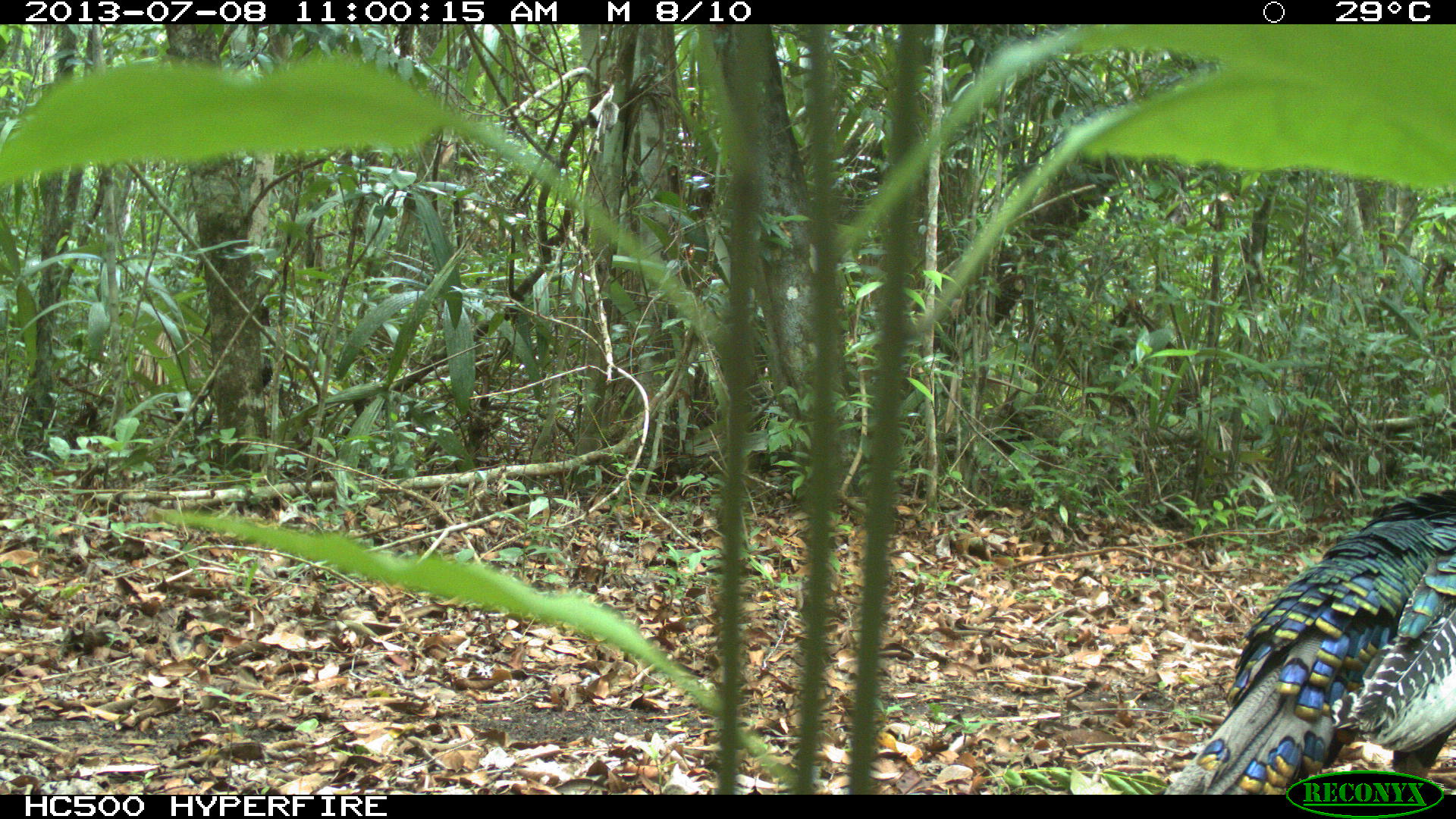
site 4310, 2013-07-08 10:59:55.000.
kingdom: Animalia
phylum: Chordata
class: Aves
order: Galliformes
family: Phasianidae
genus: Meleagris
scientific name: Meleagris ocellata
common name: ocellated turkey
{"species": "Meleagris ocellata (ocellated turkey)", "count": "1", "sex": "male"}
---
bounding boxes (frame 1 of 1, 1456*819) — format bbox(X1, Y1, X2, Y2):
meleagris ocellata: bbox(1158, 484, 1456, 789)